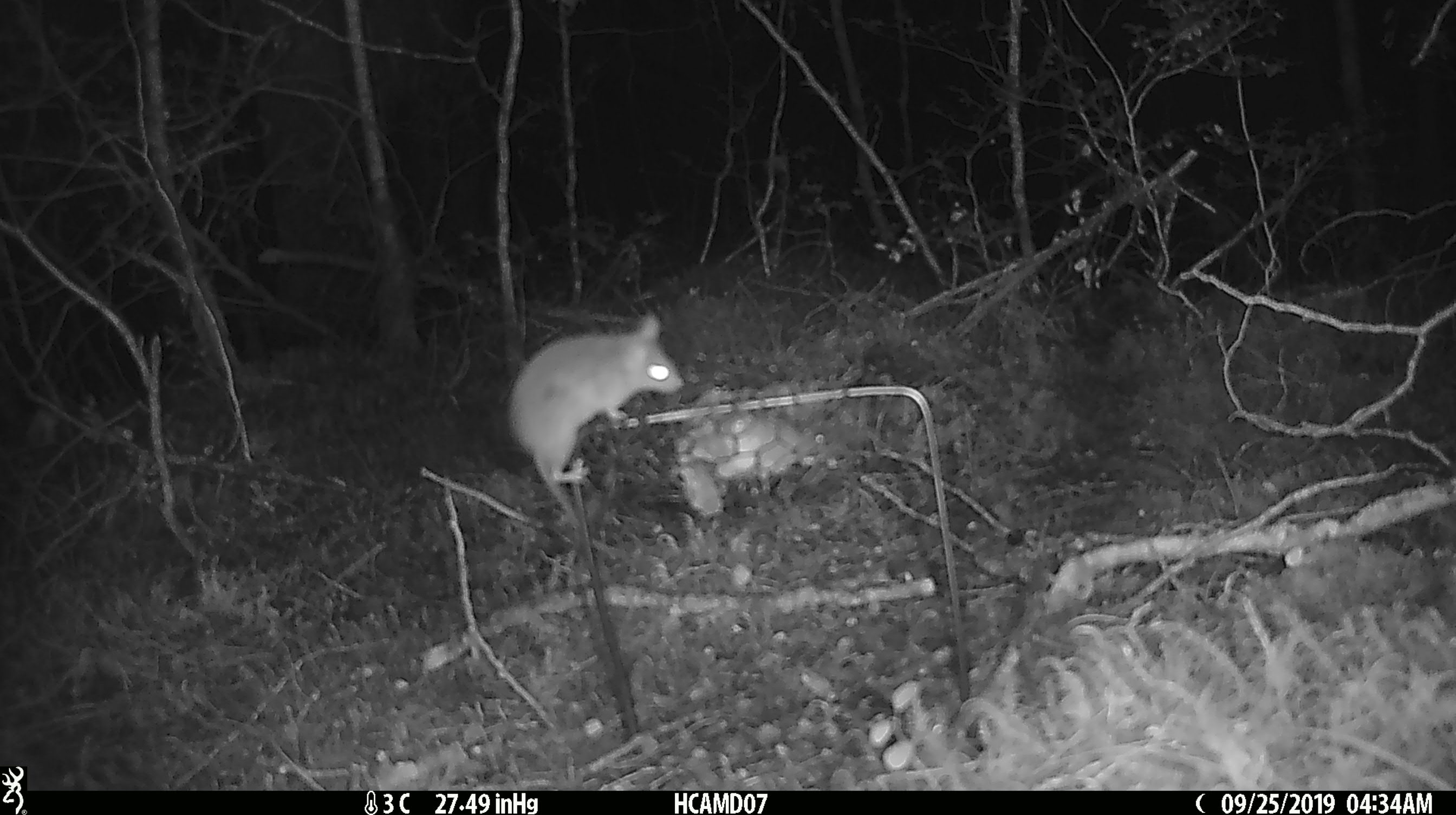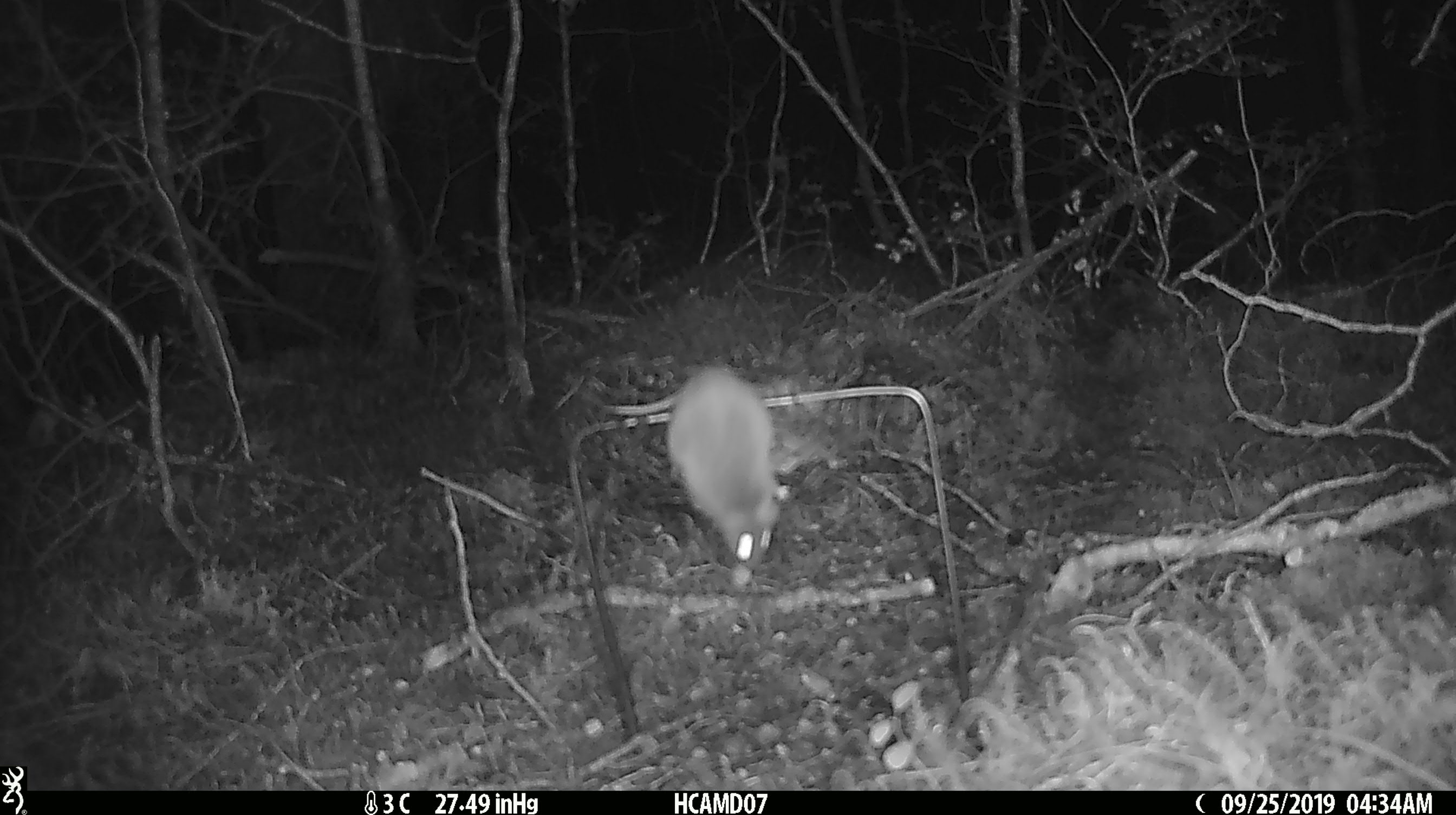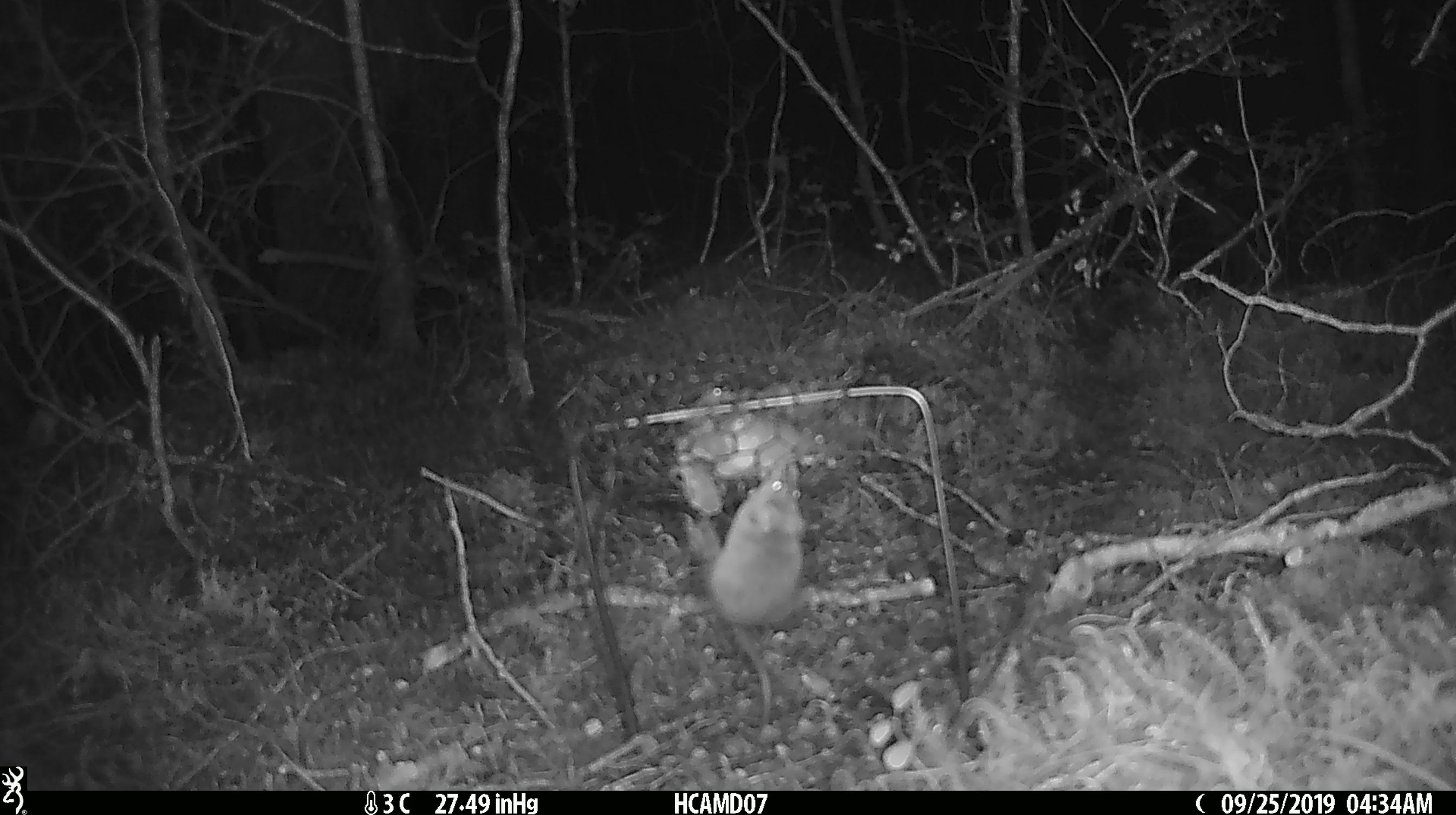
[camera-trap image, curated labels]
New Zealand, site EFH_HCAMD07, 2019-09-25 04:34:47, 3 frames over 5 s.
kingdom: Animalia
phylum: Chordata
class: Mammalia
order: Rodentia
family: Muridae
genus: Mus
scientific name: Mus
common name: mouse